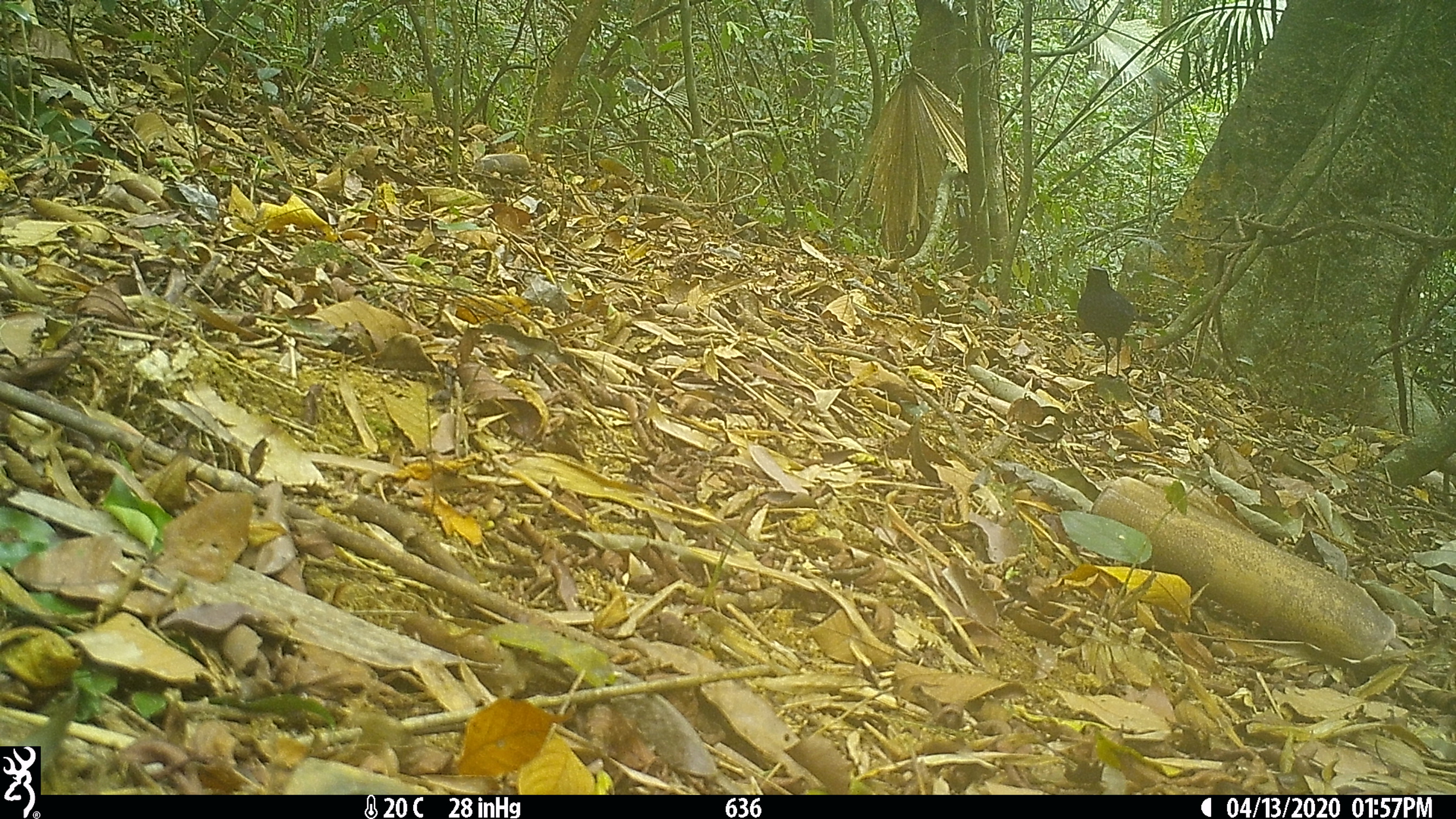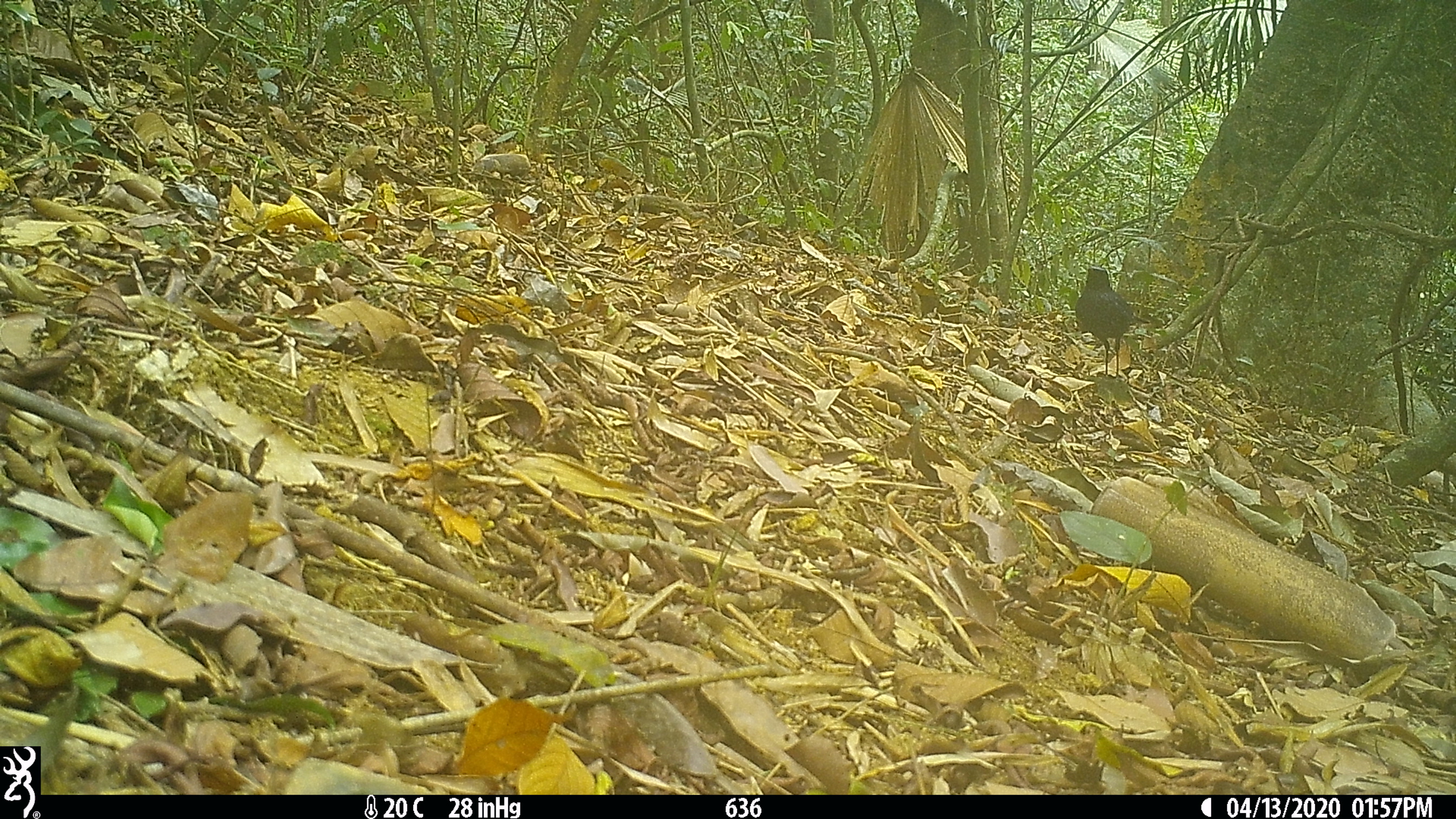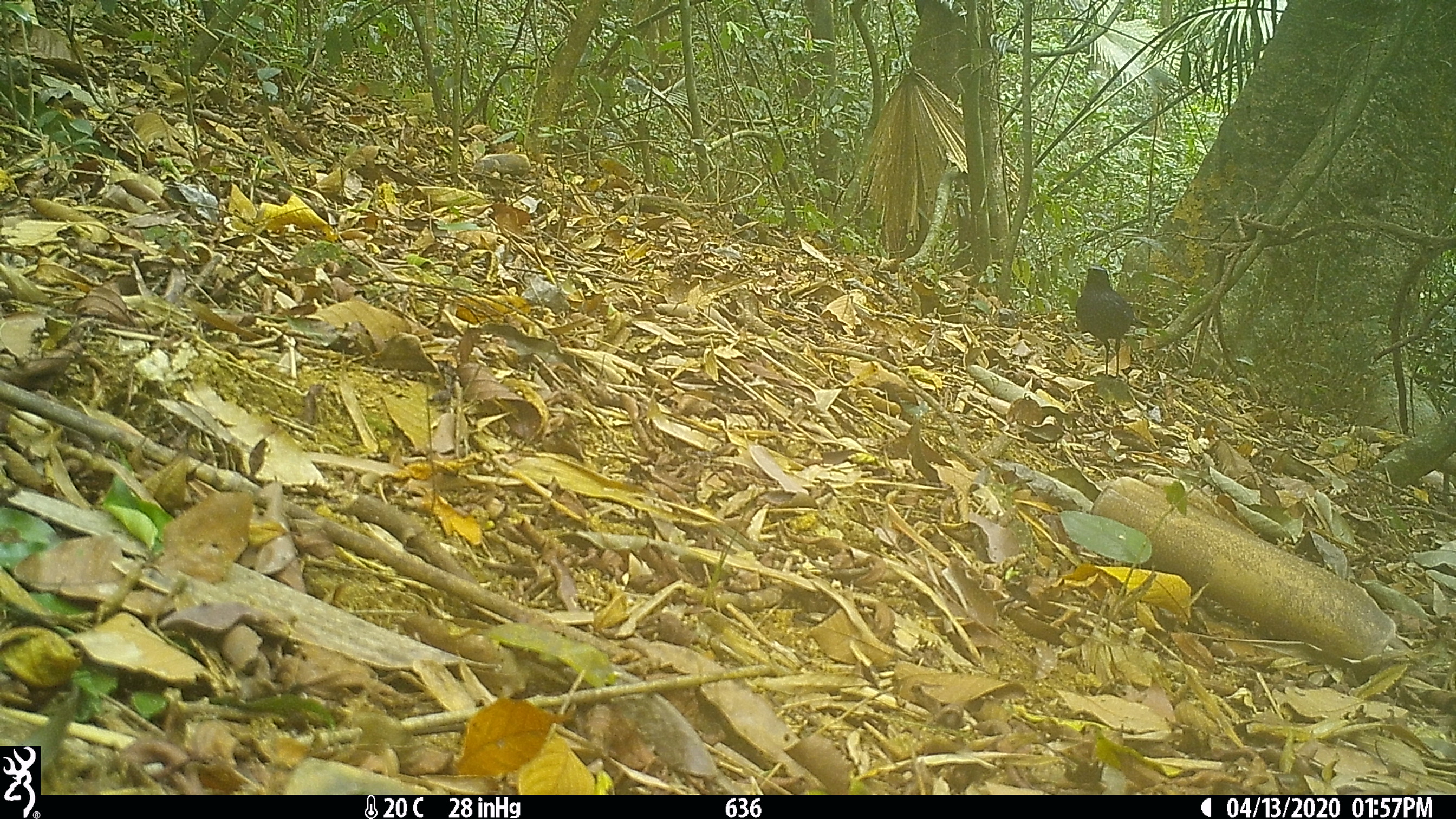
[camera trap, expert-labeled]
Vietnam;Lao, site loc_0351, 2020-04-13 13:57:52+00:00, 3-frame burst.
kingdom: Animalia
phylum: Chordata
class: Aves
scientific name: Aves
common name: bird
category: unidentified bird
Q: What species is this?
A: Unidentified bird (bird) (Aves).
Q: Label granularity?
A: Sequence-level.